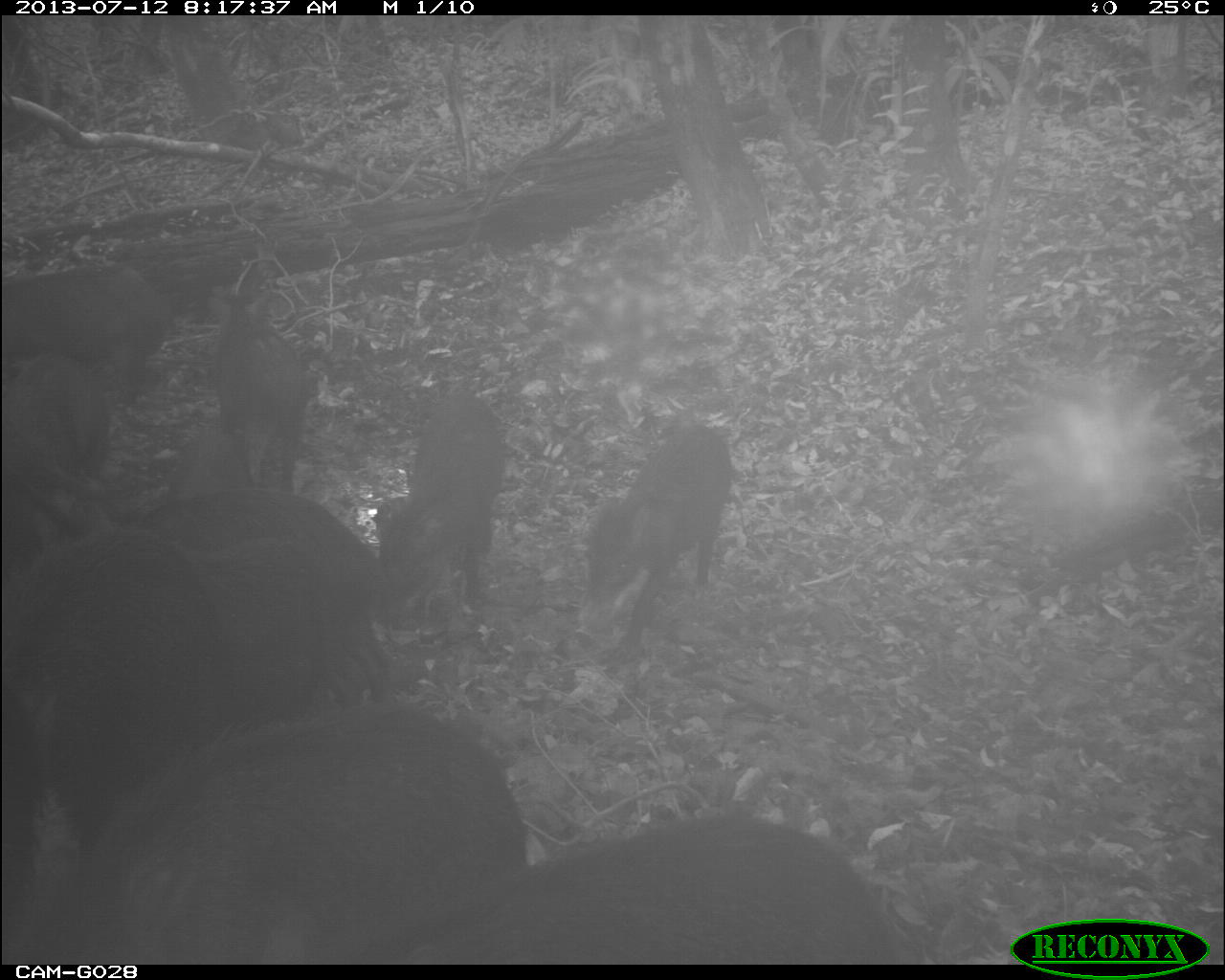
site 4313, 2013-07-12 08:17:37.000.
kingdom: Animalia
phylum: Chordata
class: Mammalia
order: Artiodactyla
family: Tayassuidae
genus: Tayassu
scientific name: Tayassu pecari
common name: white-lipped peccary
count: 25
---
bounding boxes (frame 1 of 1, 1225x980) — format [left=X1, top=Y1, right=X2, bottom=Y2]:
tayassu pecari: [left=0, top=706, right=515, bottom=963]; [left=0, top=524, right=233, bottom=872]; [left=385, top=809, right=898, bottom=963]; [left=133, top=486, right=399, bottom=767]; [left=583, top=423, right=731, bottom=655]; [left=373, top=395, right=507, bottom=612]; [left=0, top=262, right=172, bottom=403]; [left=0, top=349, right=111, bottom=539]; [left=197, top=310, right=306, bottom=492]